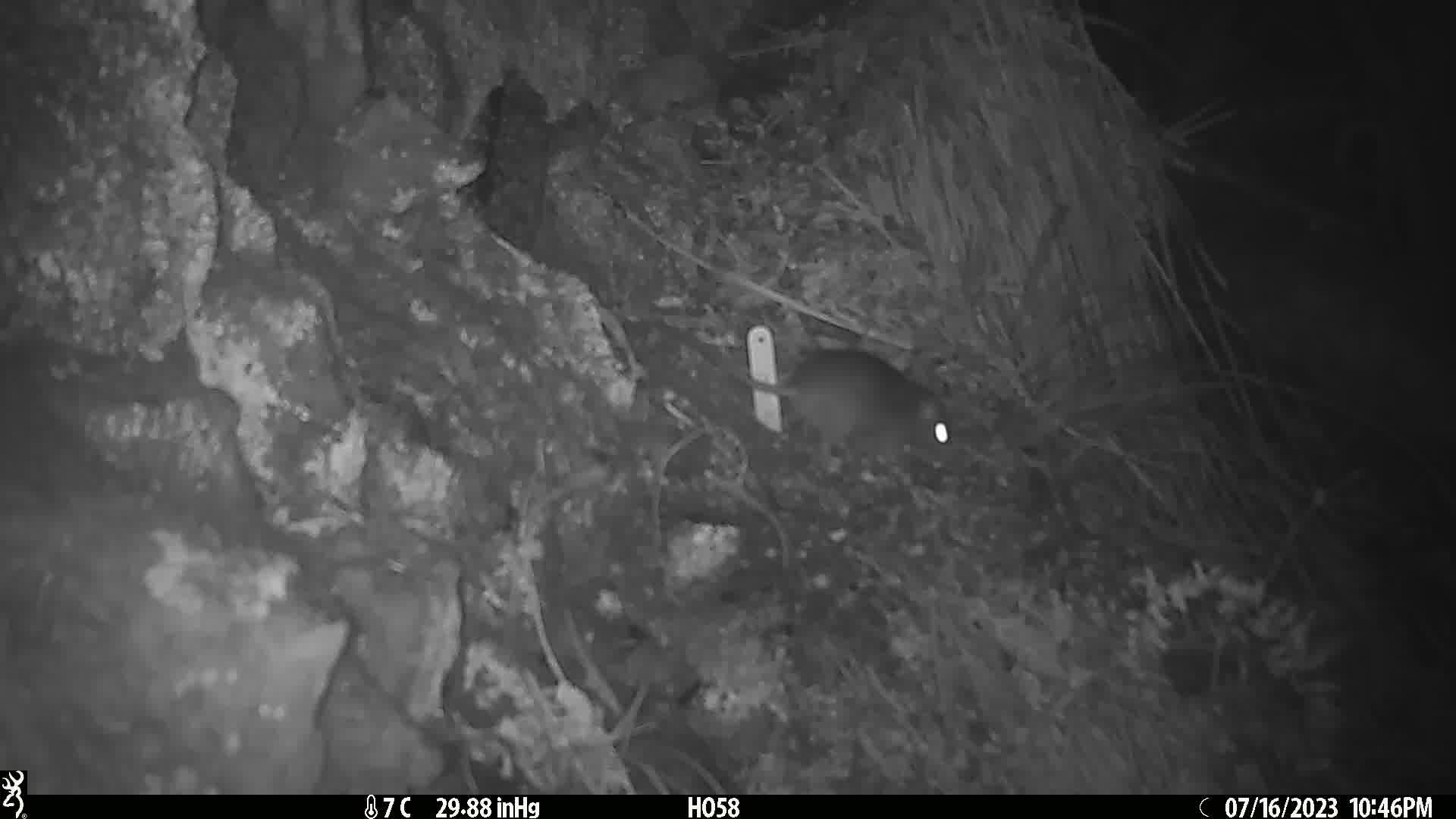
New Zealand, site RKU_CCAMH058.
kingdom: Animalia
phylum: Chordata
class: Mammalia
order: Rodentia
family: Muridae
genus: Rattus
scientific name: Rattus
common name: rat